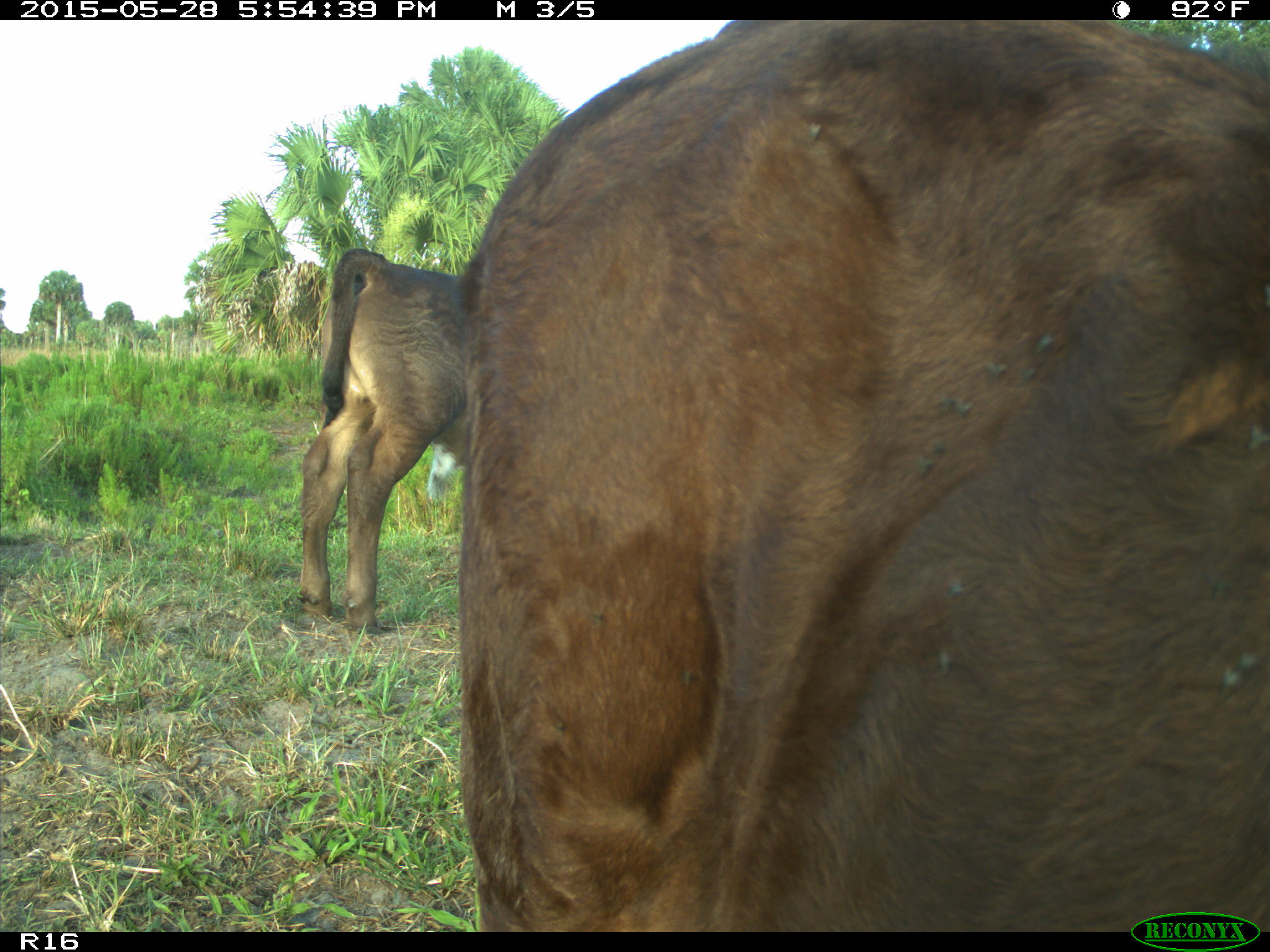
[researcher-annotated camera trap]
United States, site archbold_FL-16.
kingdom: Animalia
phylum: Chordata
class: Mammalia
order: Artiodactyla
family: Bovidae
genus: Bos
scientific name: Bos taurus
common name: domestic cow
Bos taurus (domestic cow).